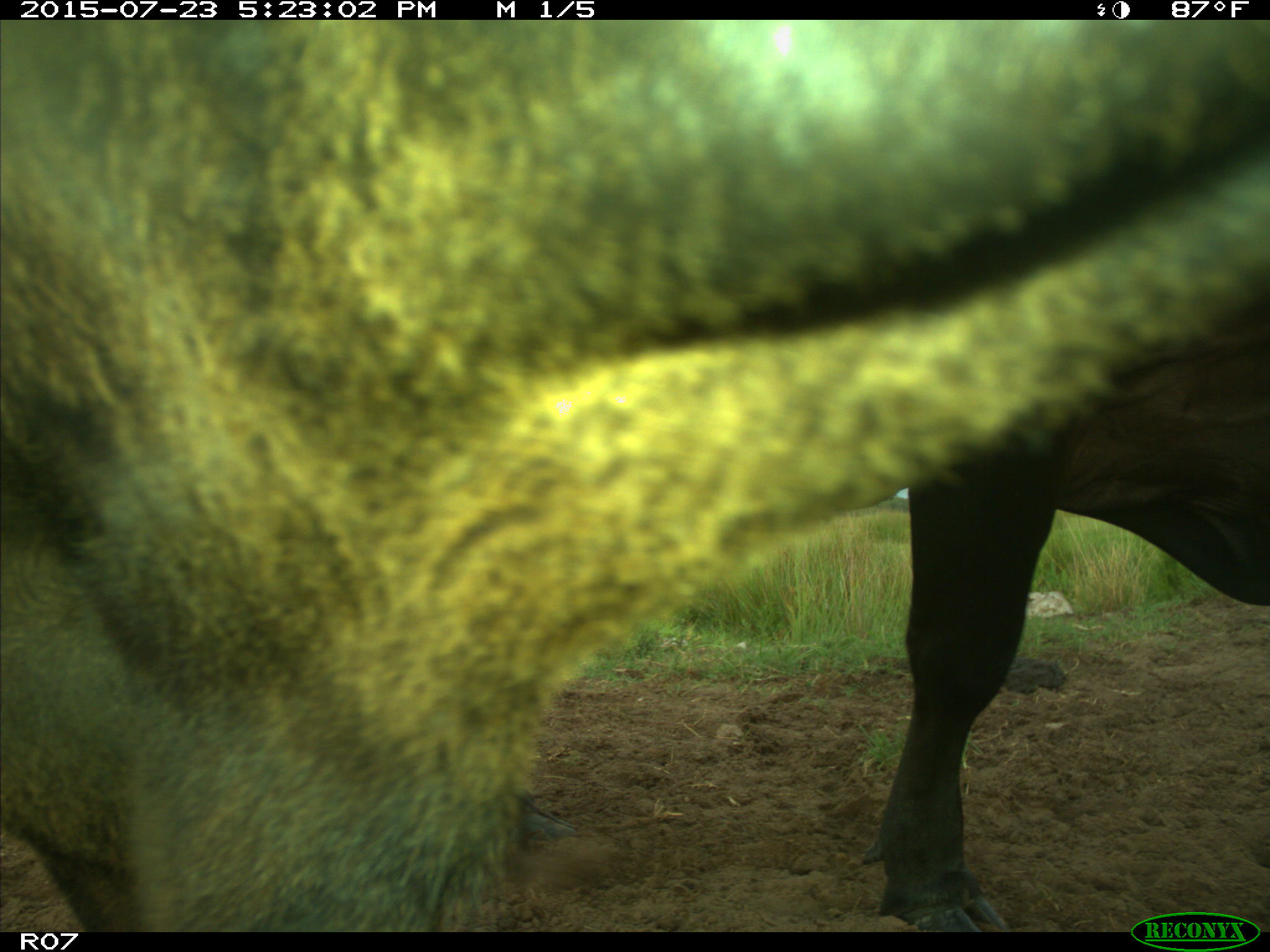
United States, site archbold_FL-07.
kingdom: Animalia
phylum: Chordata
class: Mammalia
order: Artiodactyla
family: Bovidae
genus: Bos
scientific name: Bos taurus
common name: domestic cow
Bos taurus (domestic cow).